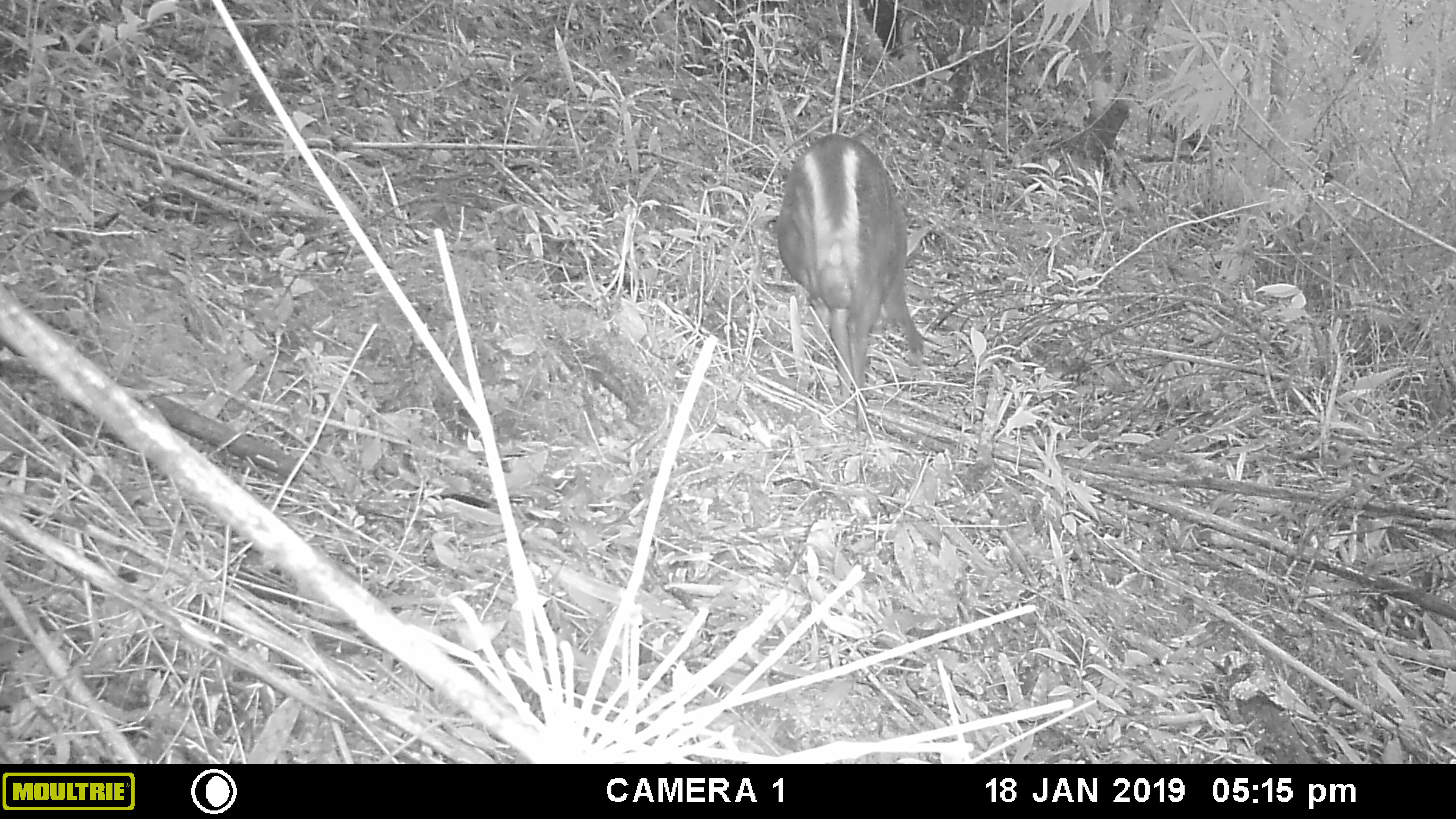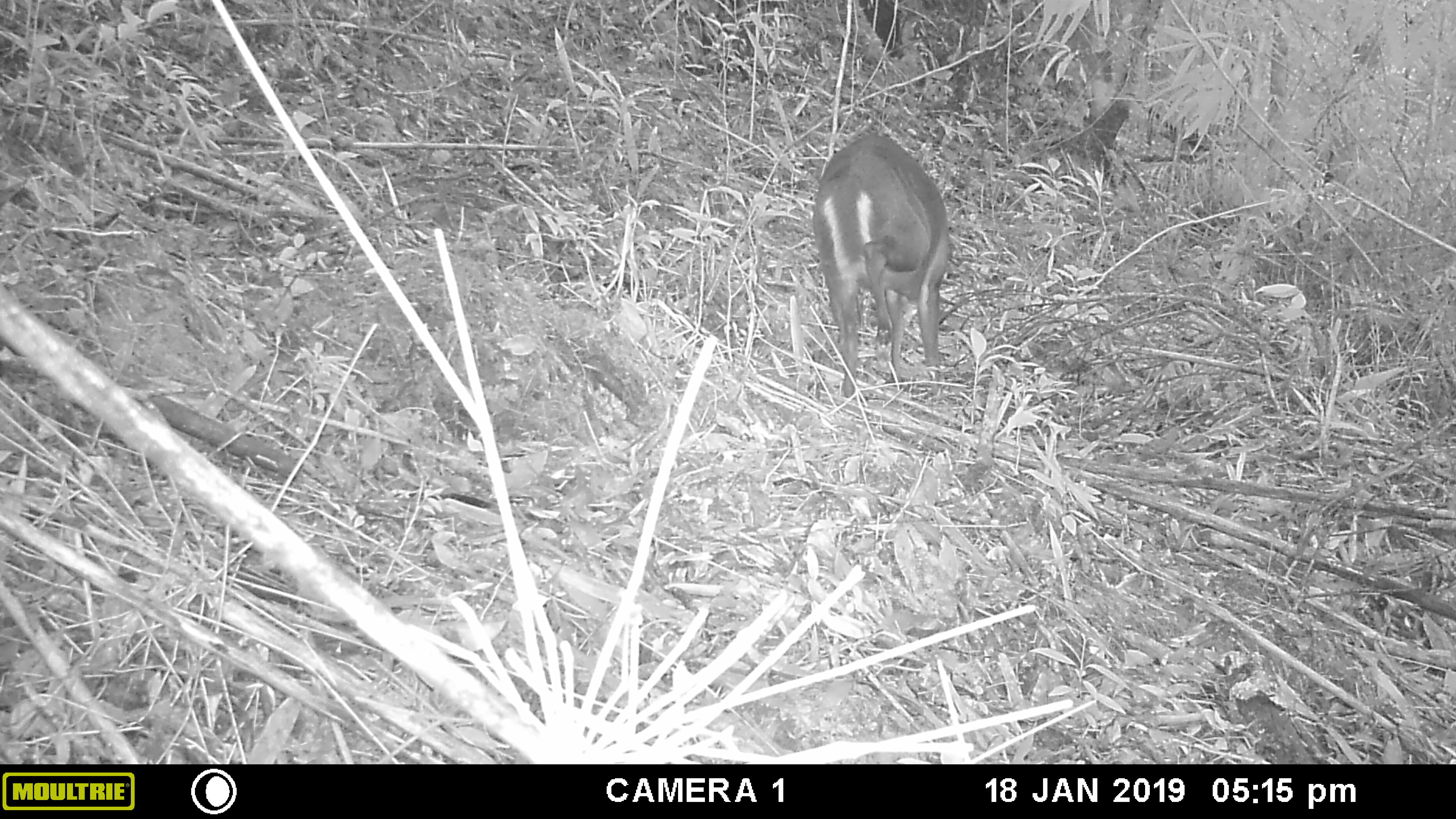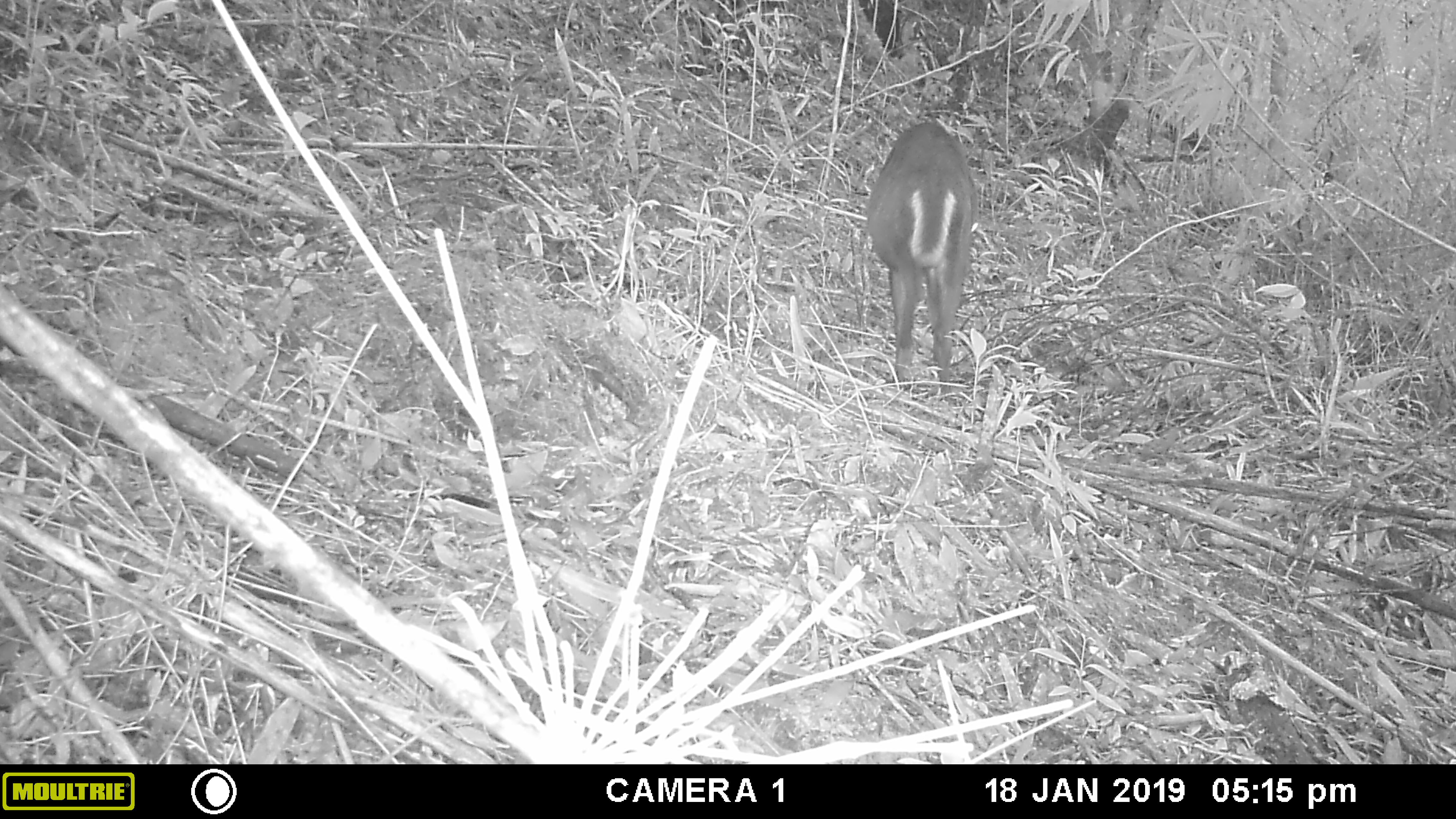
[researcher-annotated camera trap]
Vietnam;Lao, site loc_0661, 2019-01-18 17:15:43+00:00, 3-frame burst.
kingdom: Animalia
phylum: Chordata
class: Mammalia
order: Artiodactyla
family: Cervidae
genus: Muntiacus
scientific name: Muntiacus rooseveltorum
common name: roosevelt's muntjac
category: roosevelts muntjac group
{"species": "roosevelts muntjac group (roosevelt's muntjac) (Muntiacus rooseveltorum)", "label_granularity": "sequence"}